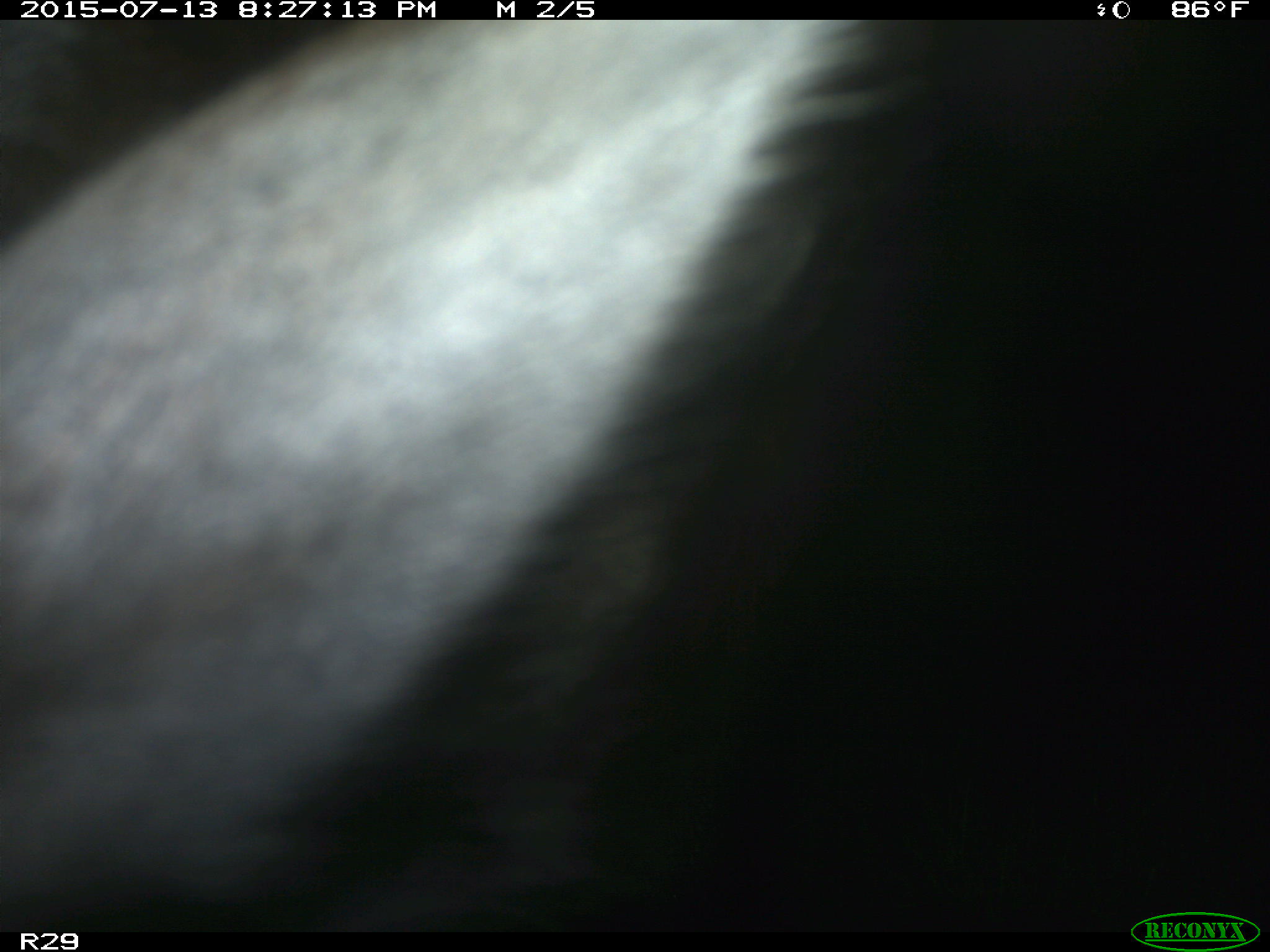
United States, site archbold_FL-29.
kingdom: Animalia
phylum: Chordata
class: Mammalia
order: Artiodactyla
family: Bovidae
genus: Bos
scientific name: Bos taurus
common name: domestic cow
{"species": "Bos taurus (domestic cow)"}